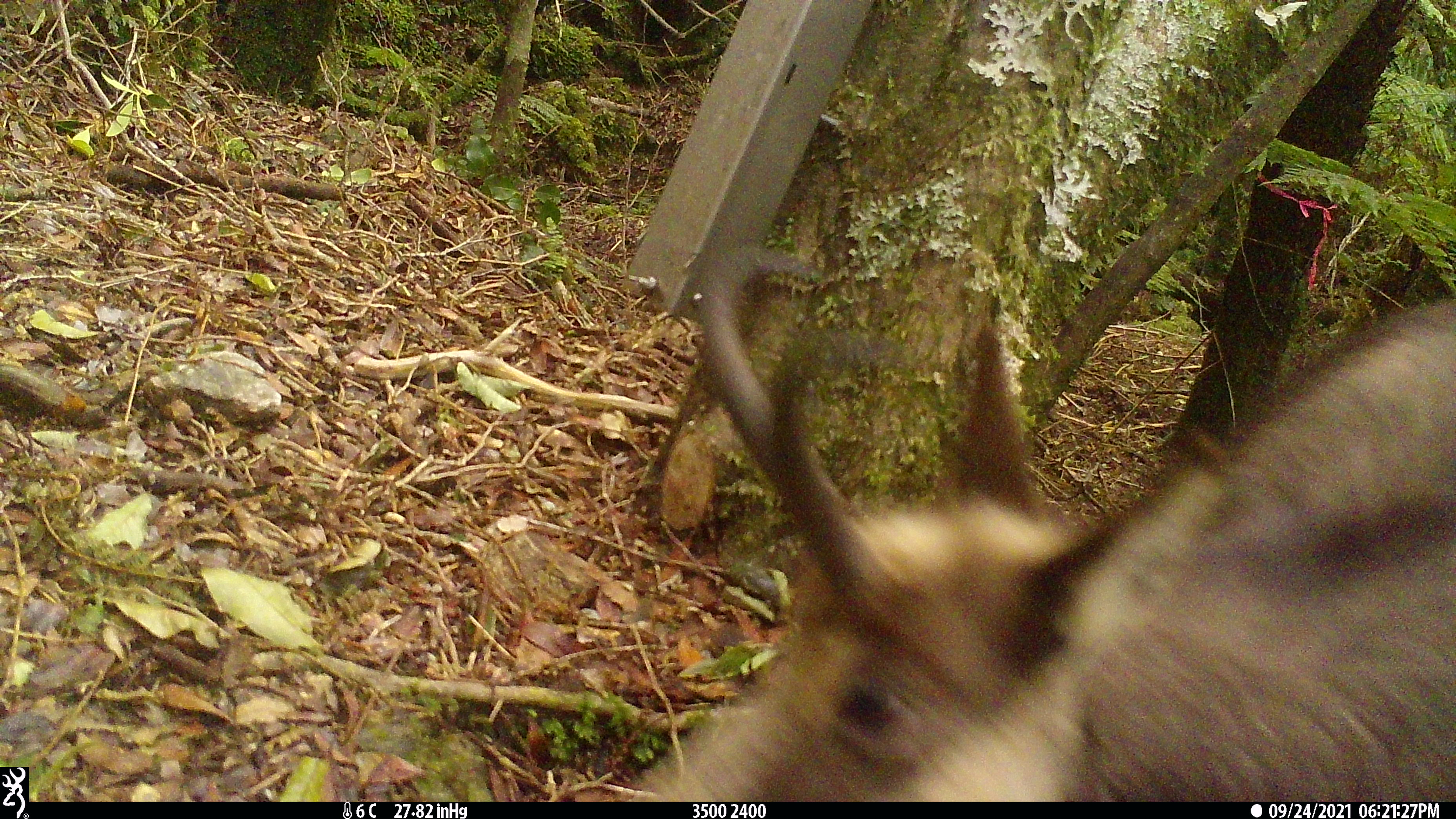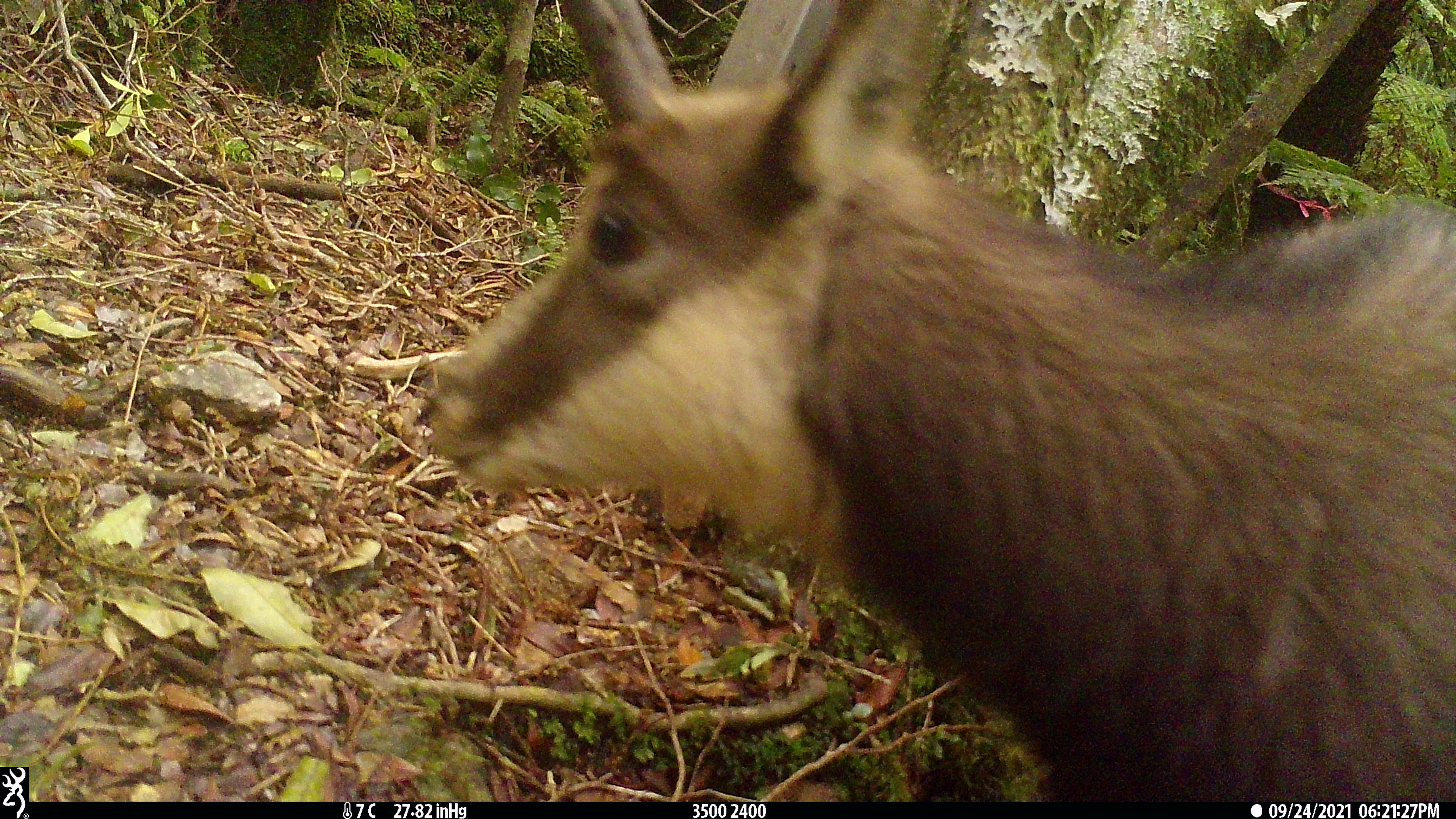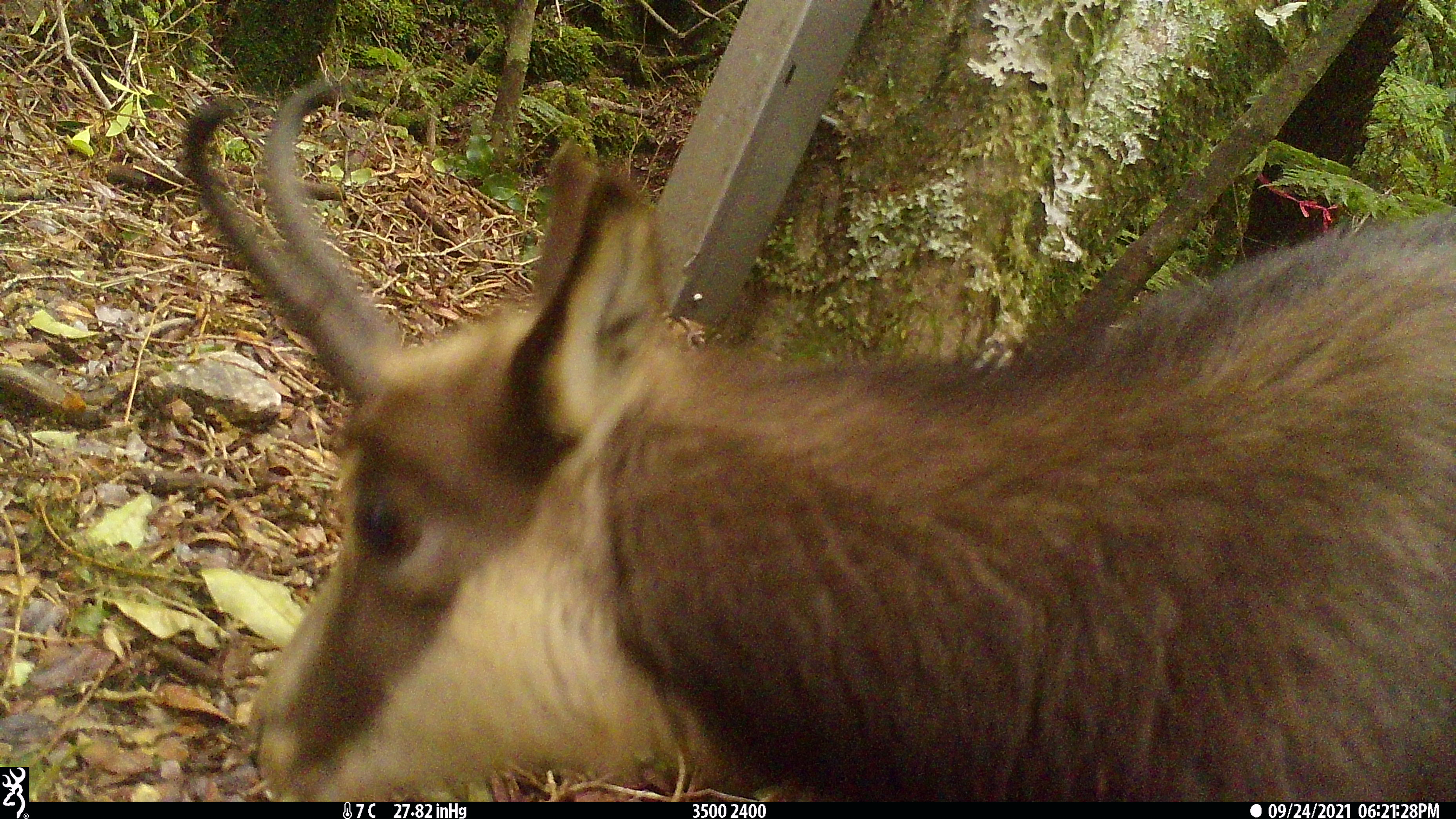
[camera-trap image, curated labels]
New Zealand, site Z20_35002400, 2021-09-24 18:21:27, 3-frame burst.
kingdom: Animalia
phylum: Chordata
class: Mammalia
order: Artiodactyla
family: Bovidae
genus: Rupicapra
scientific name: Rupicapra rupicapra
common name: alpine chamois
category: chamois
Chamois (alpine chamois) (Rupicapra rupicapra).